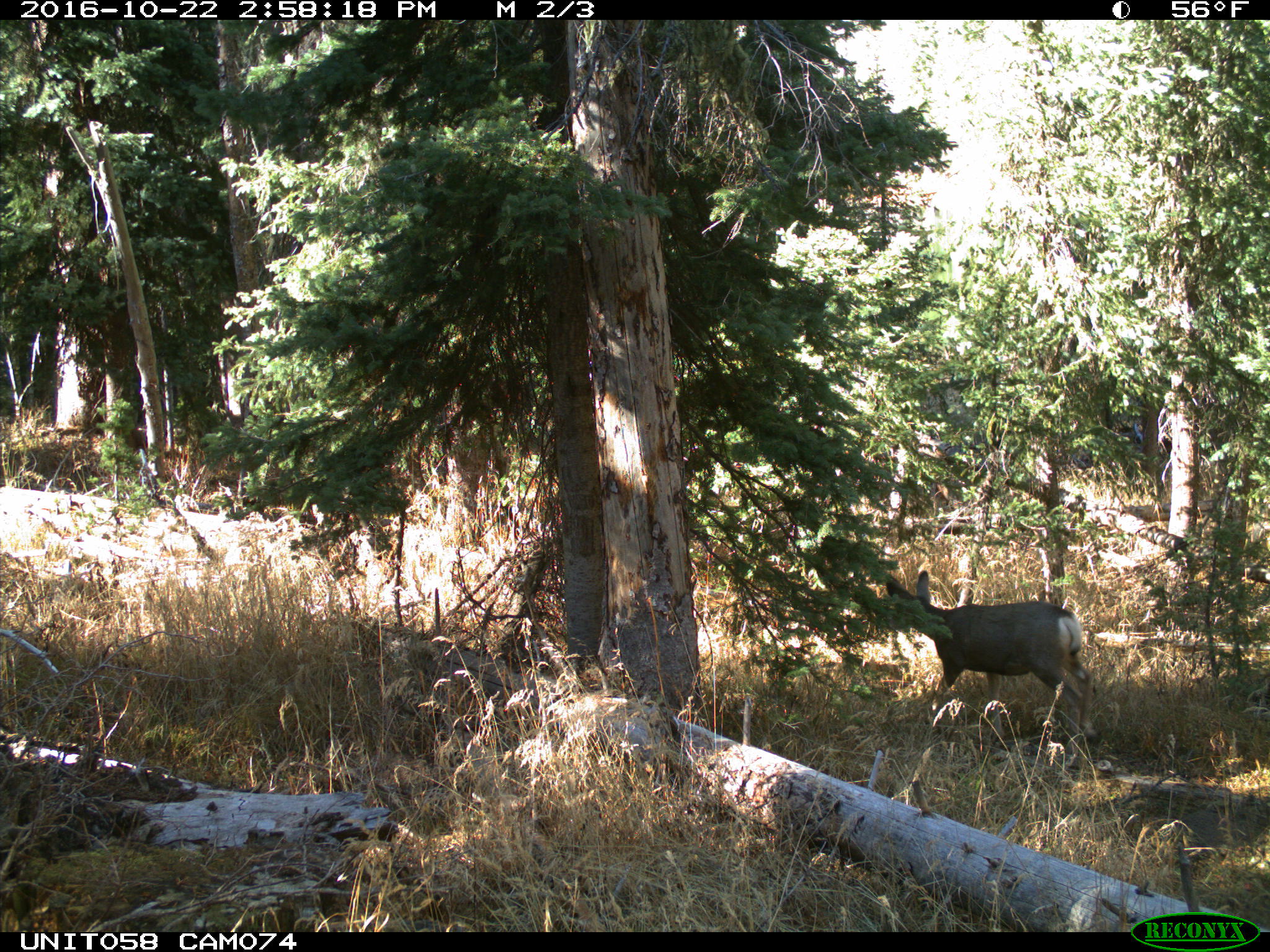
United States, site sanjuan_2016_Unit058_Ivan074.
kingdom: Animalia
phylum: Chordata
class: Mammalia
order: Artiodactyla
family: Cervidae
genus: Odocoileus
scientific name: Odocoileus hemionus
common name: mule deer